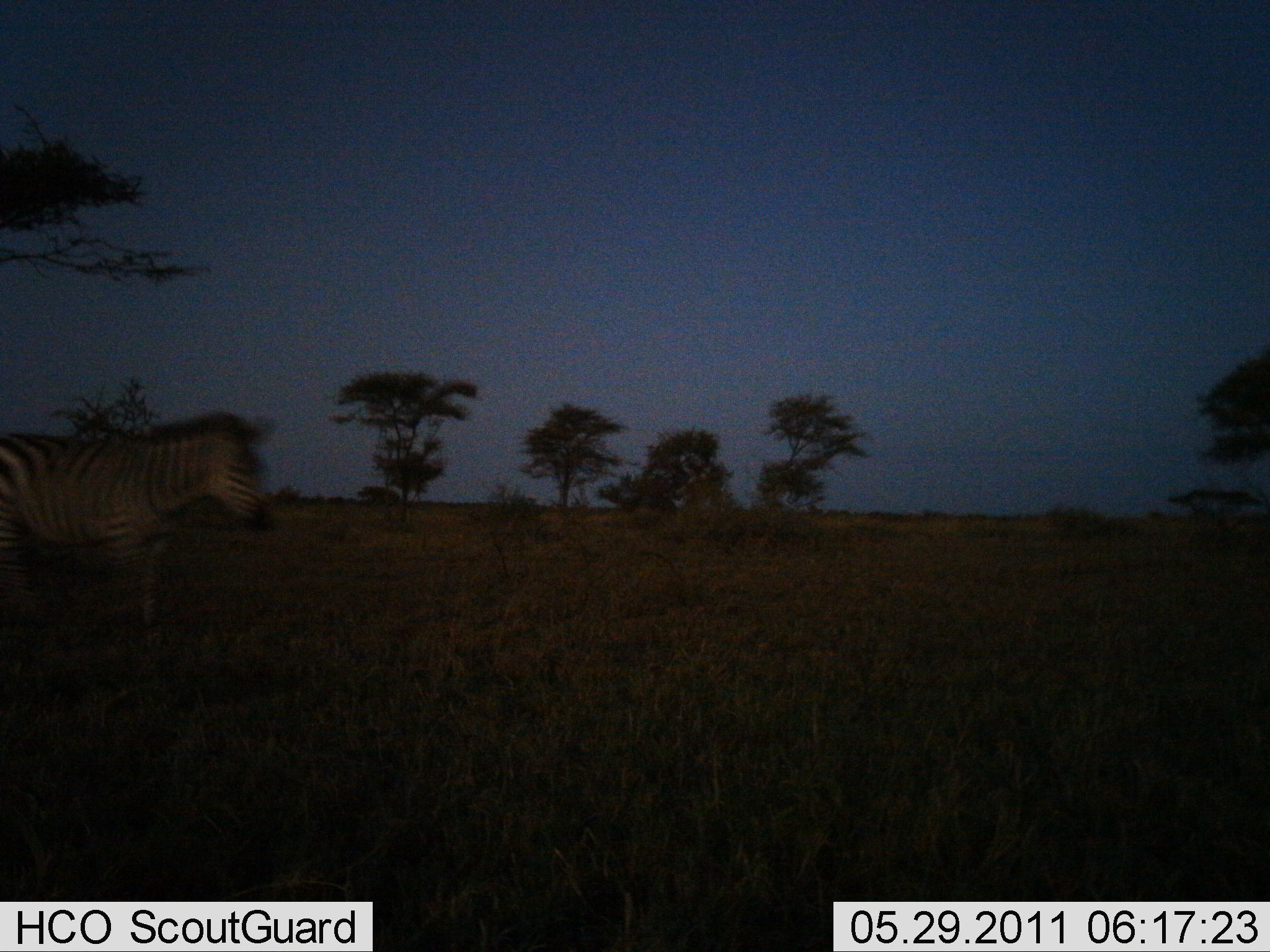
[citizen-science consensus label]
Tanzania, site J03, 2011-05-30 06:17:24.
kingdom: Animalia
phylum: Chordata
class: Mammalia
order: Perissodactyla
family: Equidae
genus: Equus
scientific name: Equus quagga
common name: plains zebra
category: zebra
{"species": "zebra (plains zebra) (Equus quagga)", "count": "1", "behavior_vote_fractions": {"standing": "29%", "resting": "0%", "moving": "71%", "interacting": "0%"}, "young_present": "0%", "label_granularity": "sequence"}